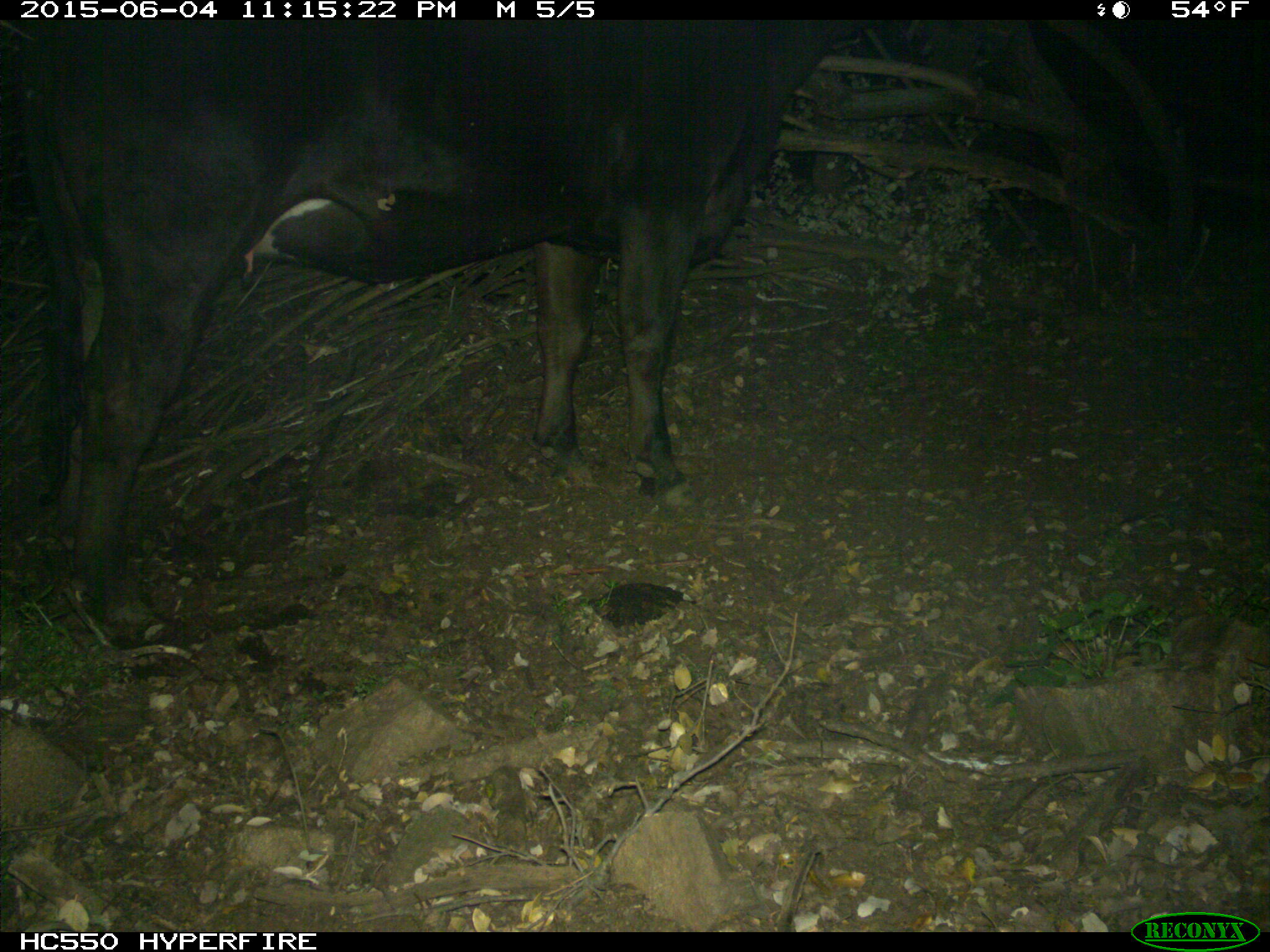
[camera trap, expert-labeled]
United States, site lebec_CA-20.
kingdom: Animalia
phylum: Chordata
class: Mammalia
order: Artiodactyla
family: Bovidae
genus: Bos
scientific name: Bos taurus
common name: domestic cow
Bos taurus (domestic cow).